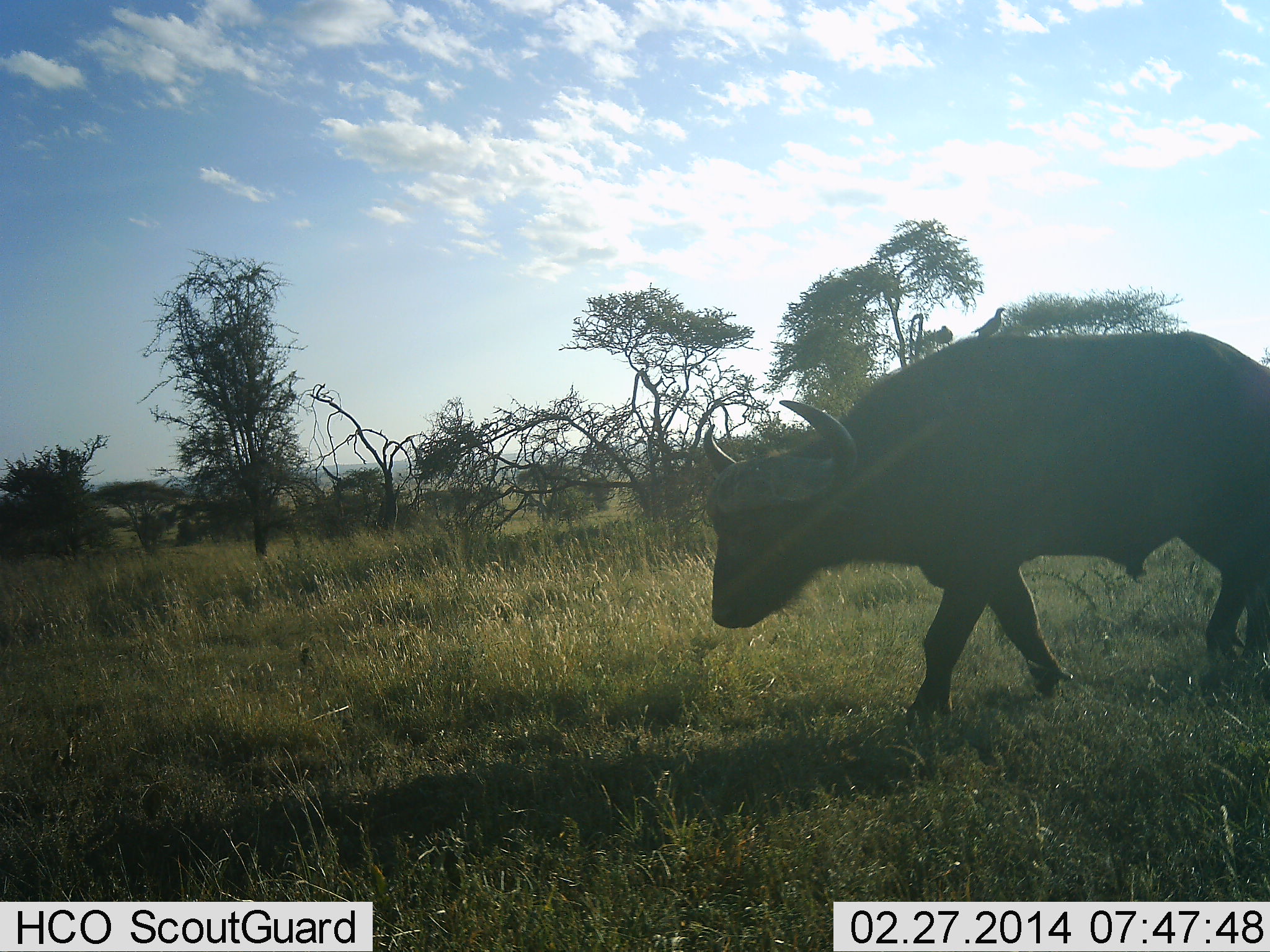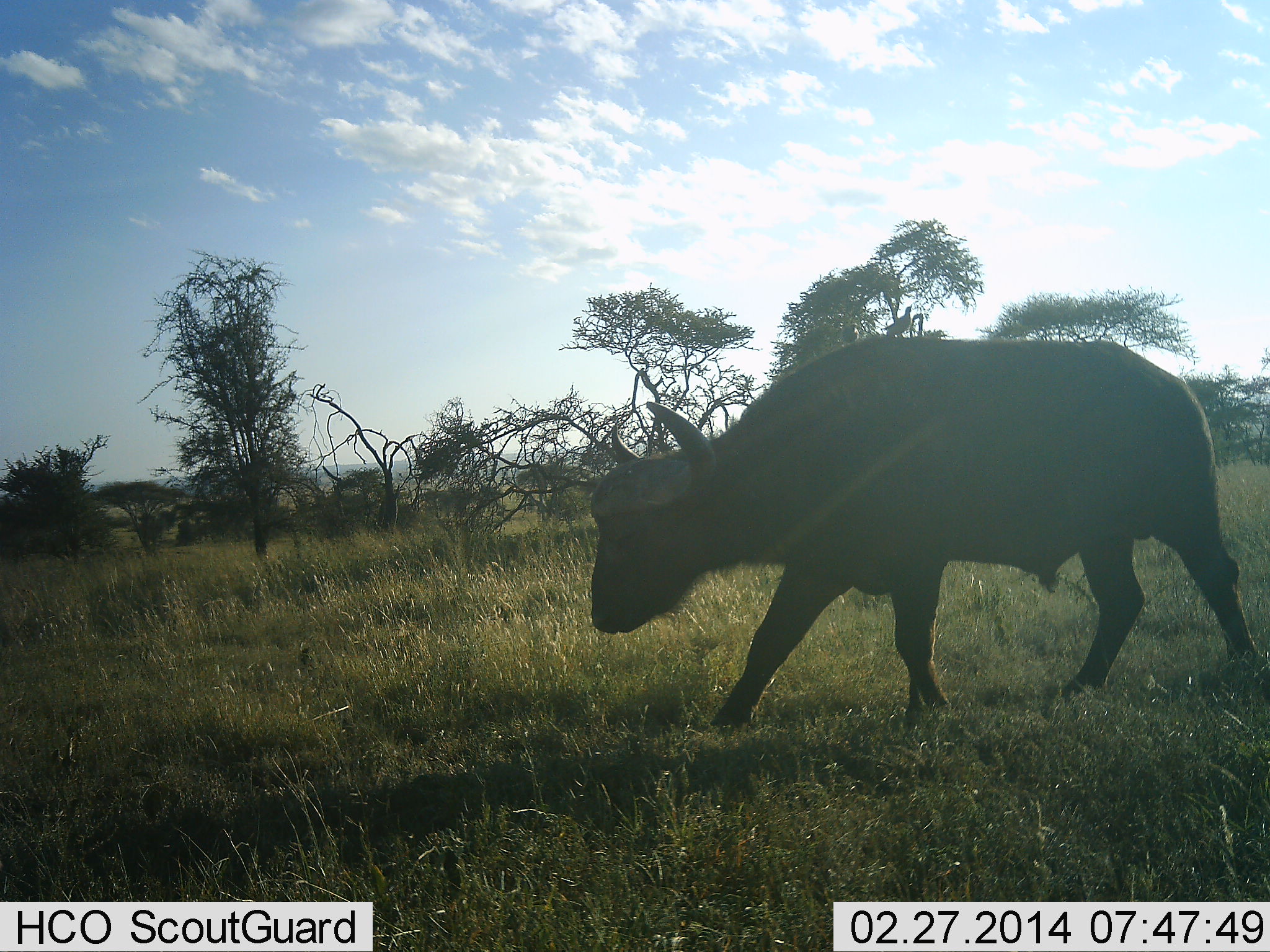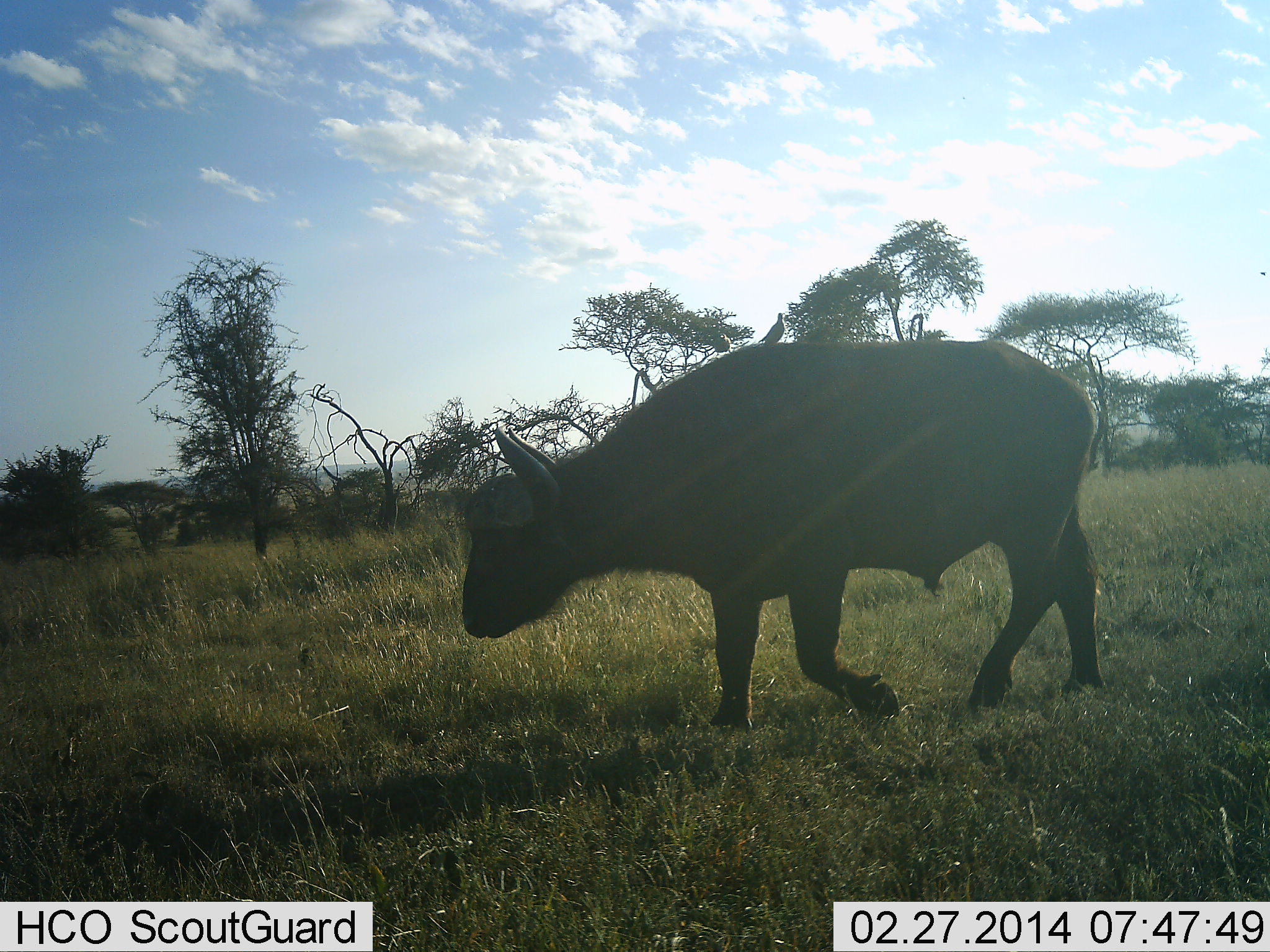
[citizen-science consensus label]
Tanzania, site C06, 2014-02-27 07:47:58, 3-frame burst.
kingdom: Animalia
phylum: Chordata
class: Mammalia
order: Artiodactyla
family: Bovidae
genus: Syncerus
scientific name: Syncerus caffer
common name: cape buffalo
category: buffalo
Buffalo (cape buffalo) (Syncerus caffer), count 1. Behavior (volunteer vote fractions): standing 7%, resting 0%, moving 100%, interacting 0%. Young present (vote fraction): 0%. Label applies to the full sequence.